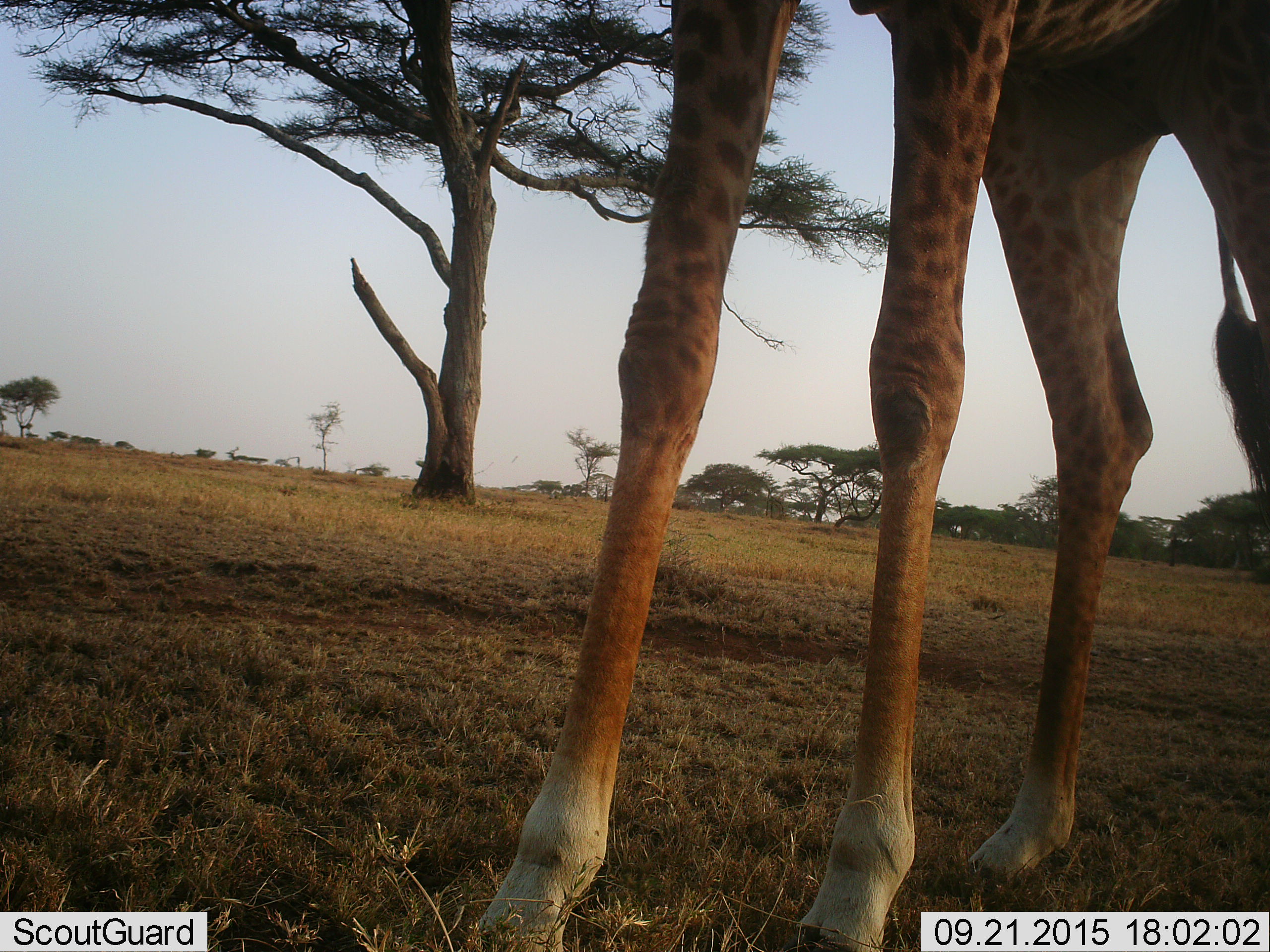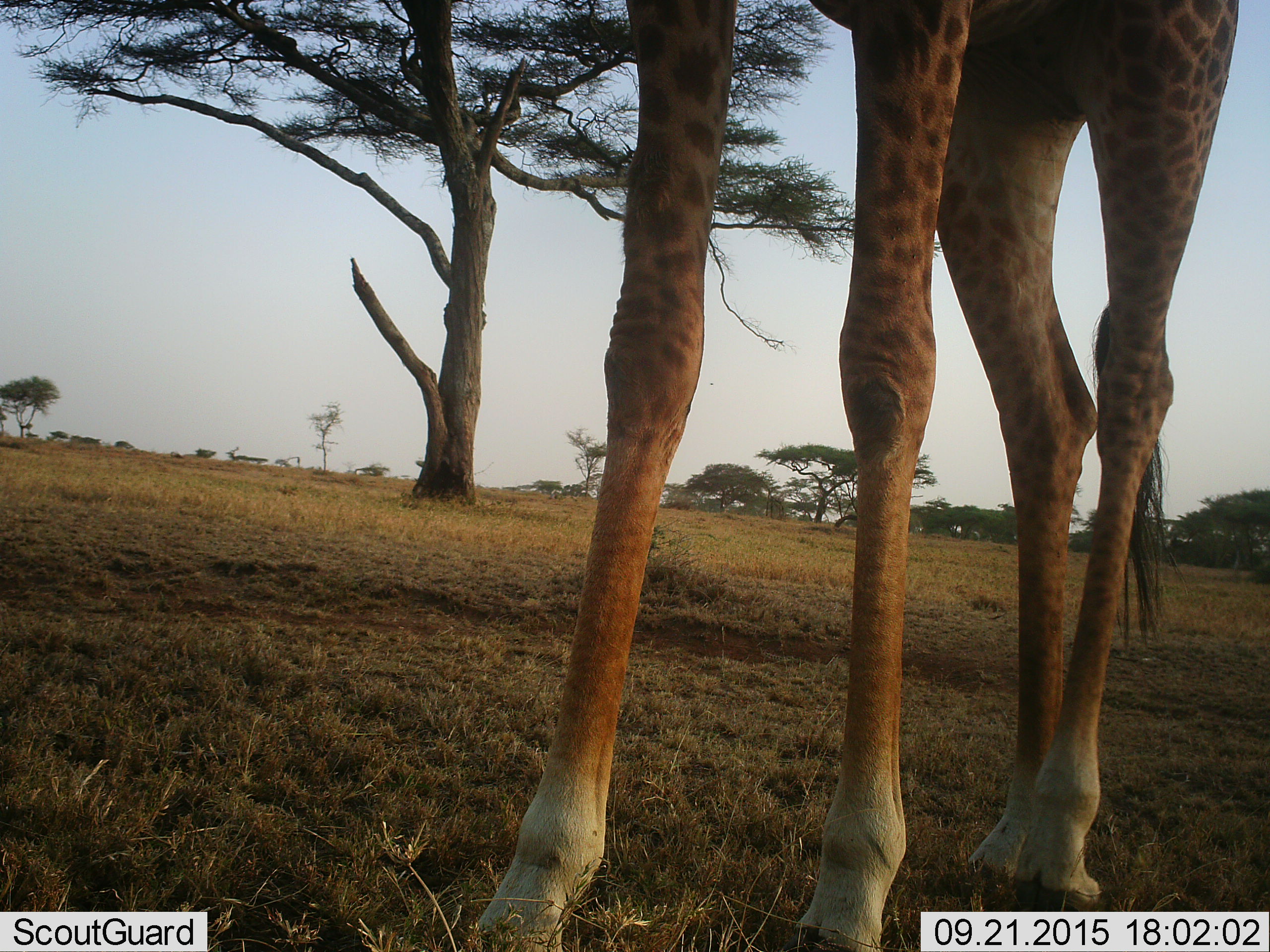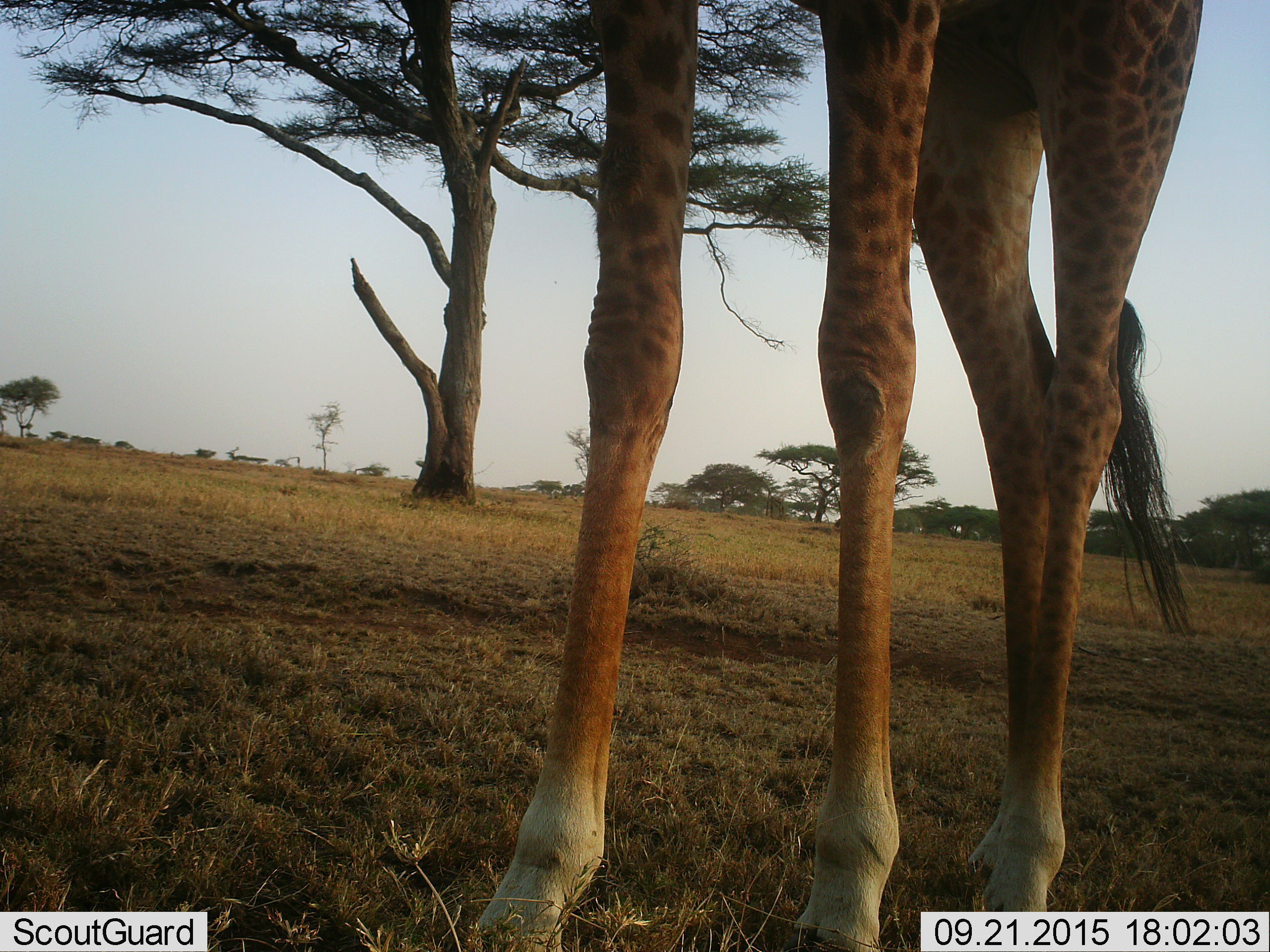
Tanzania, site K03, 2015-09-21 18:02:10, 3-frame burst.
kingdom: Animalia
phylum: Chordata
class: Mammalia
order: Artiodactyla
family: Giraffidae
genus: Giraffa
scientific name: Giraffa camelopardalis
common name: giraffe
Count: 1.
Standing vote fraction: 90%.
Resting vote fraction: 0%.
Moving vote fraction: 10%.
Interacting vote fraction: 0%.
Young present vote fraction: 0%.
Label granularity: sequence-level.